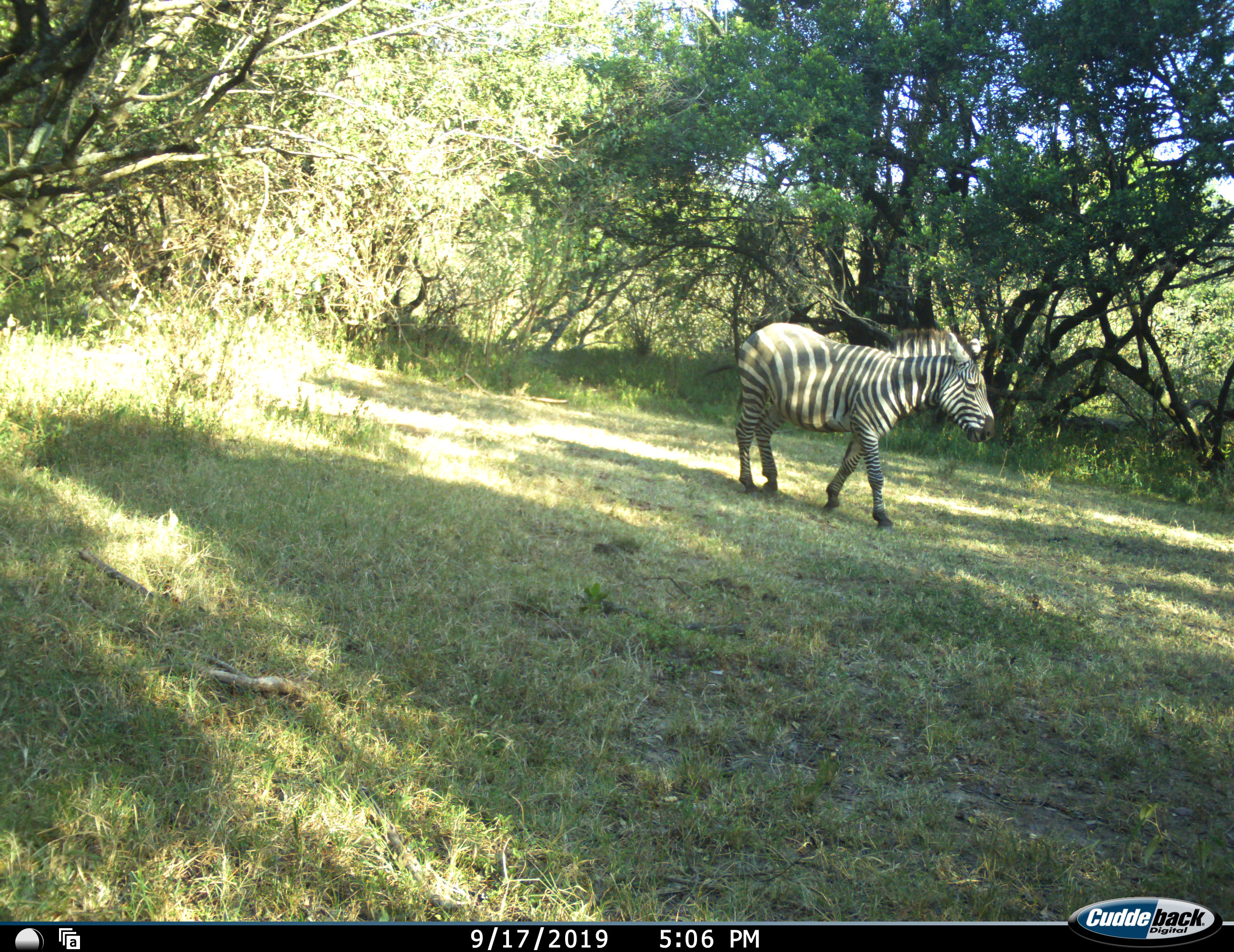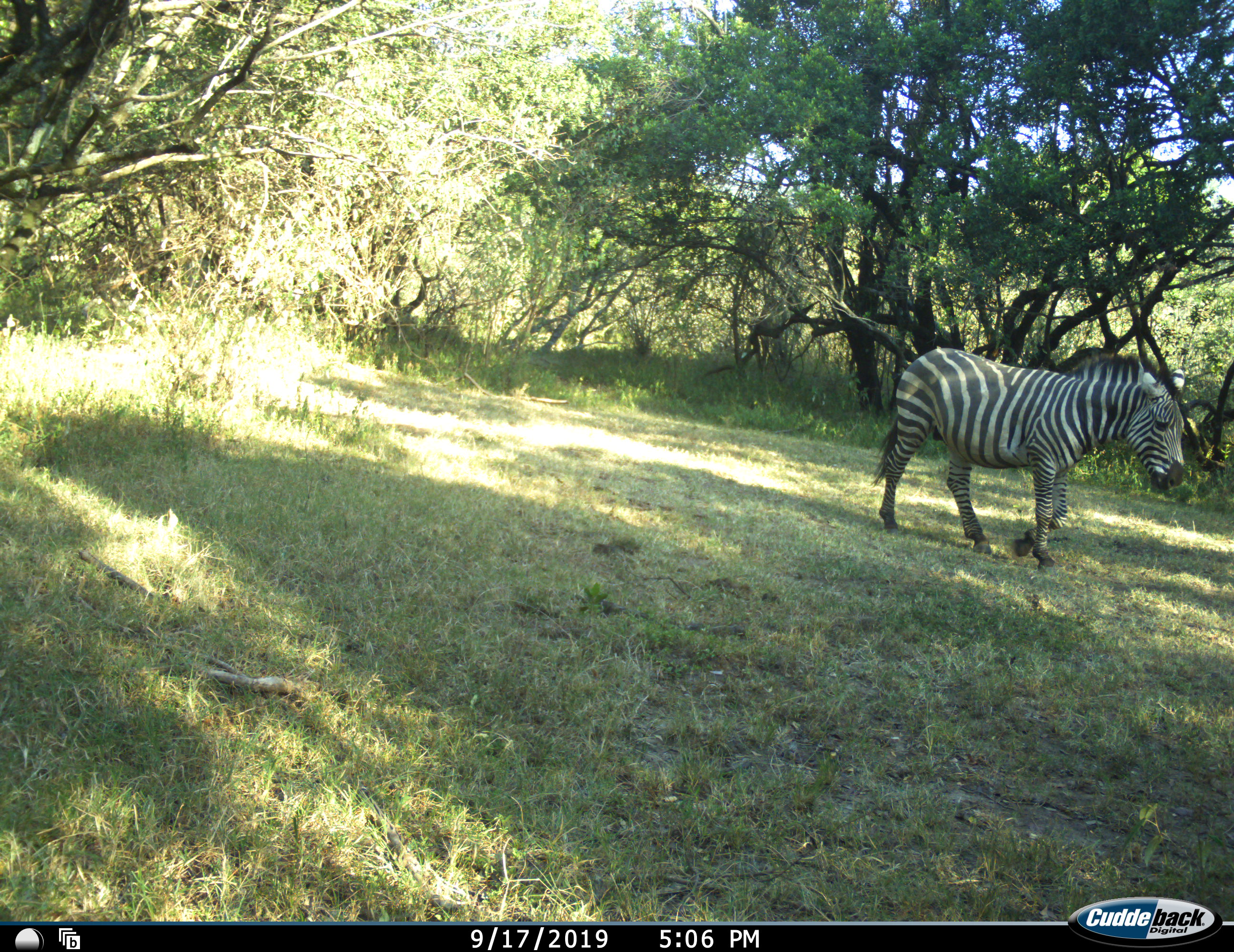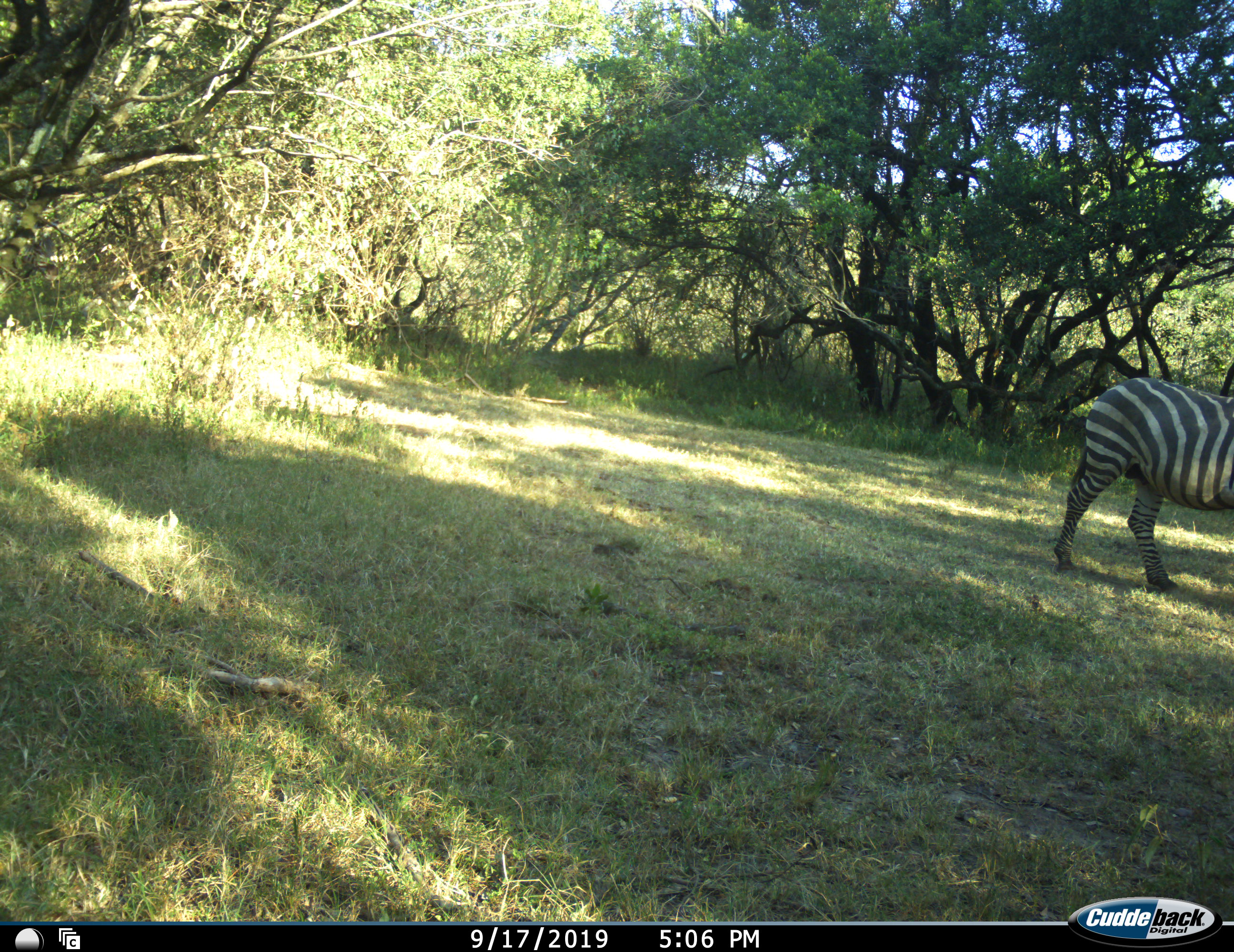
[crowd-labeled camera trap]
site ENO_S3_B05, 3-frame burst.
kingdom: Animalia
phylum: Chordata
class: Mammalia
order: Perissodactyla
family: Equidae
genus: Equus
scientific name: Equus quagga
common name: plains zebra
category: zebraplains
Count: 1.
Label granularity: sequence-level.